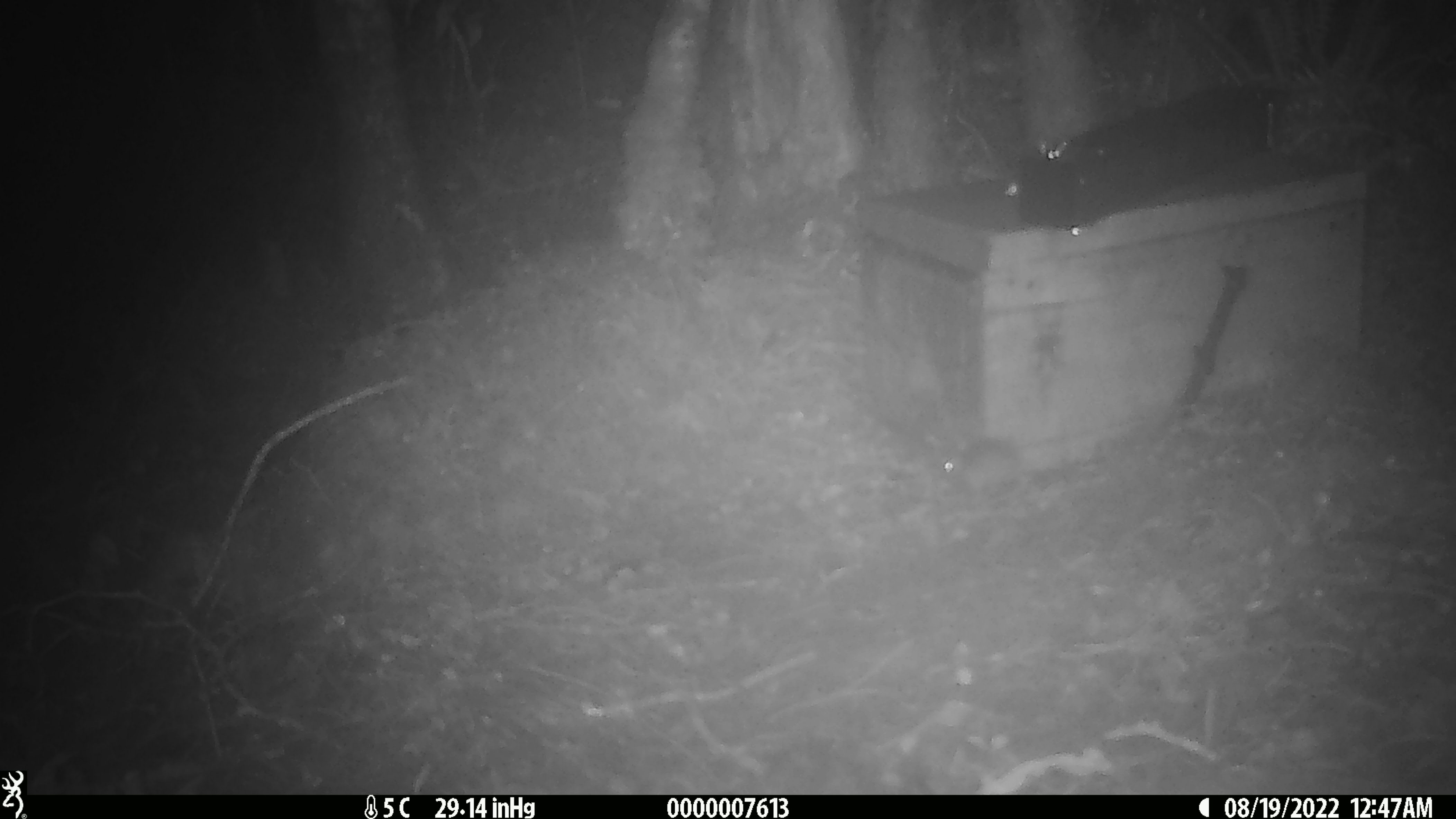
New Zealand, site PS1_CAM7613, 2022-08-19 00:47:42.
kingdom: Animalia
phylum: Chordata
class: Mammalia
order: Rodentia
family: Muridae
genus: Mus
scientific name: Mus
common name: mouse